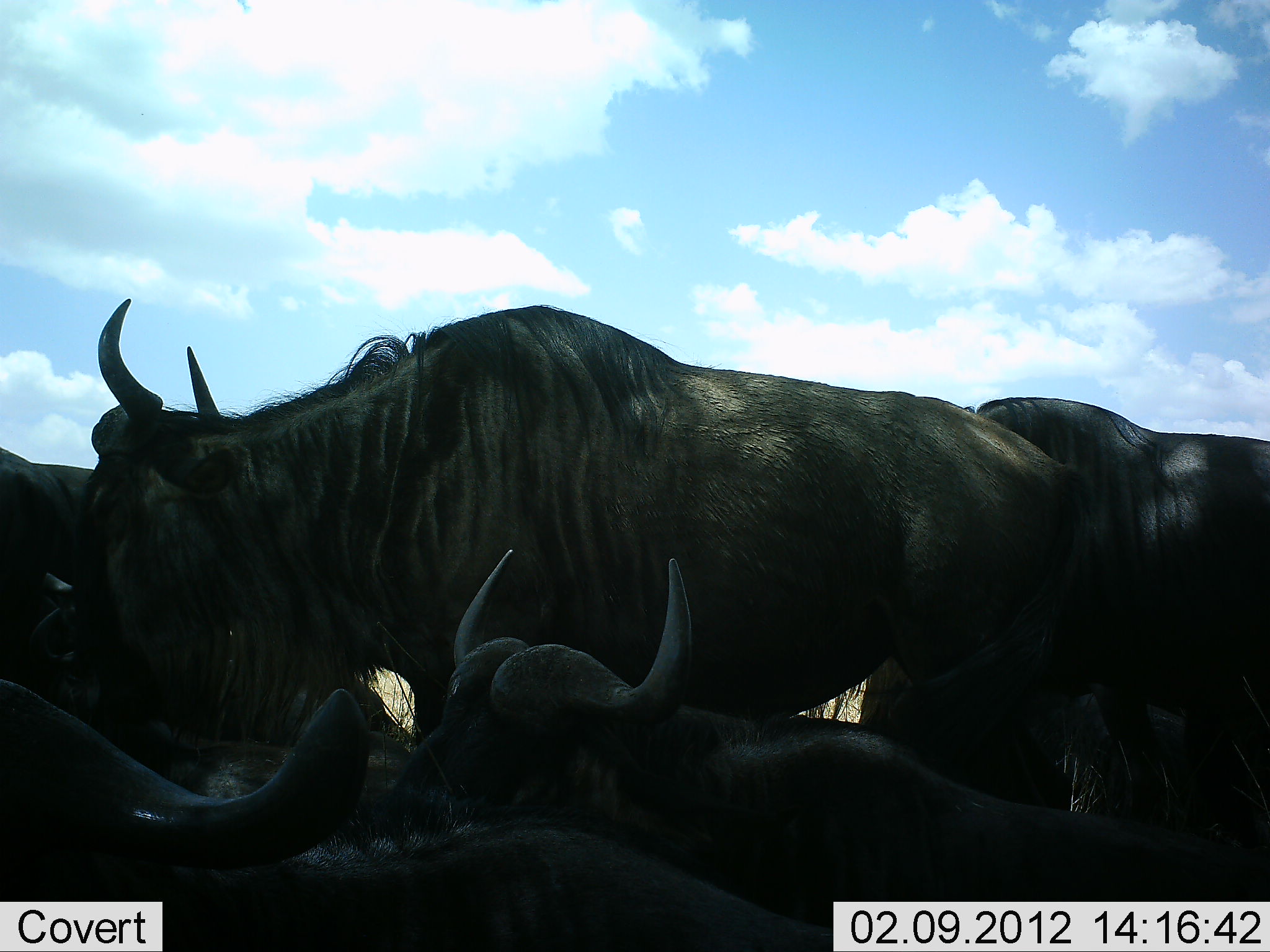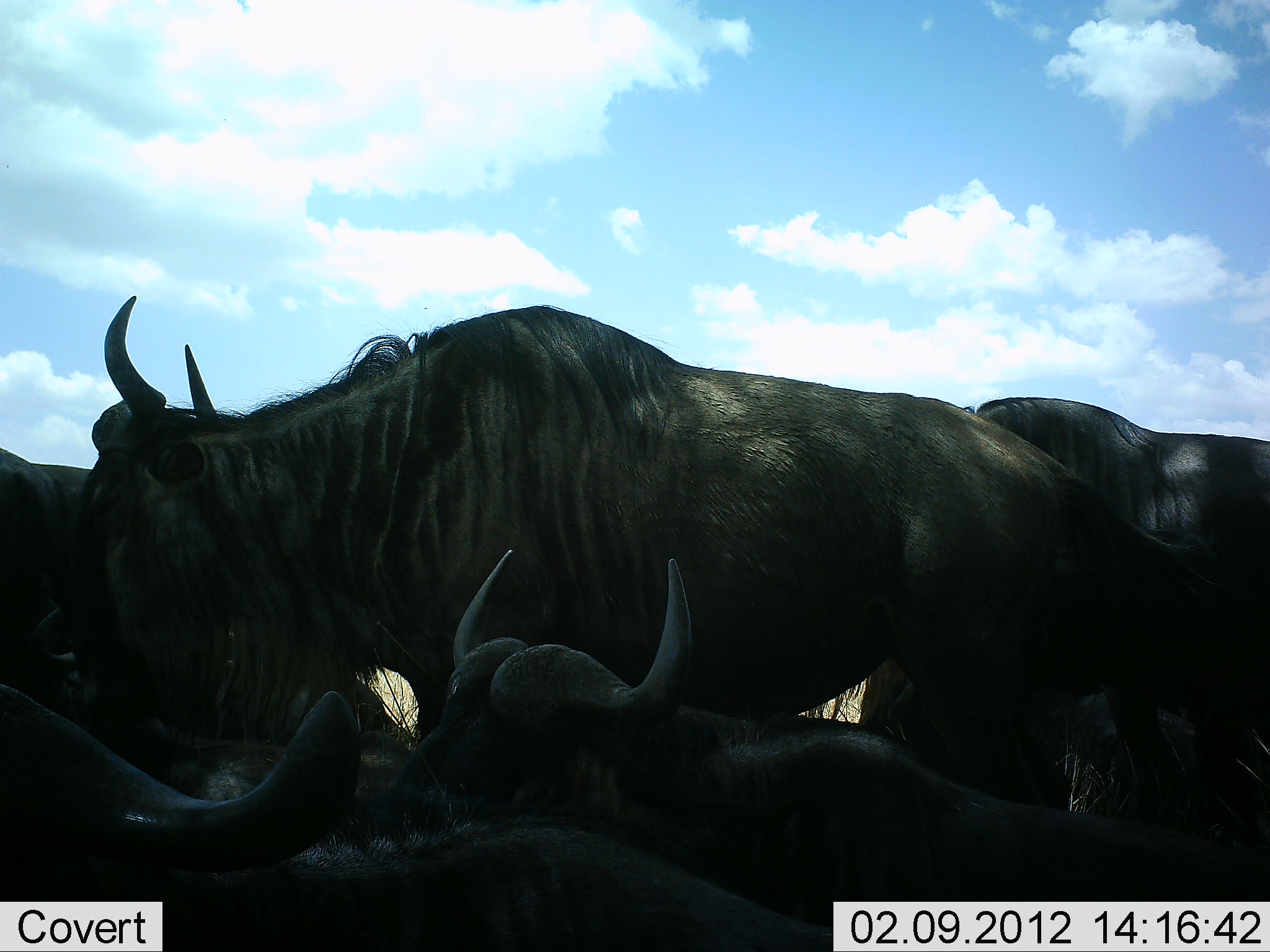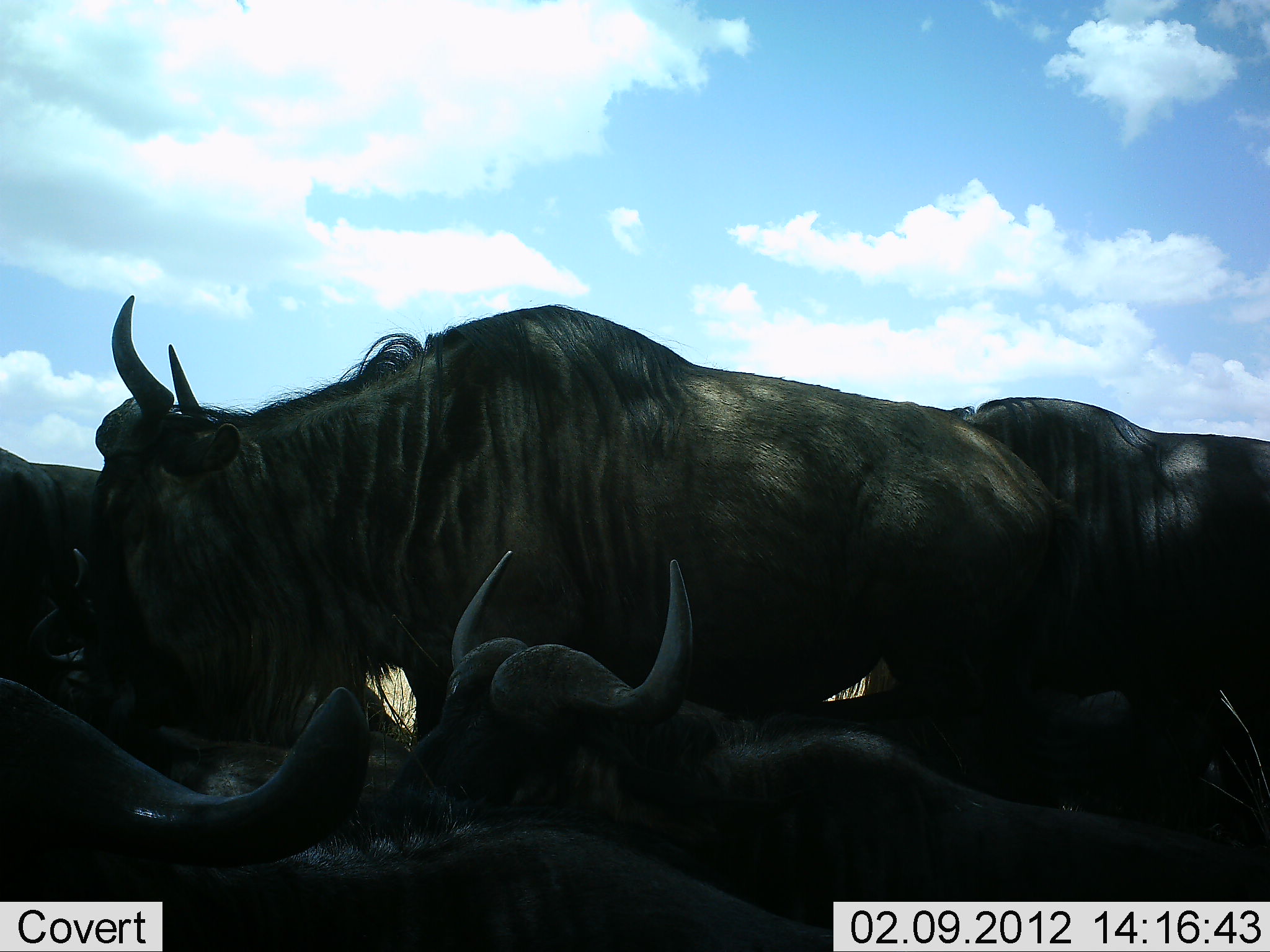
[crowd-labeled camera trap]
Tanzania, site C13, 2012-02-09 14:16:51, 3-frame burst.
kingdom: Animalia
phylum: Chordata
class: Mammalia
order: Artiodactyla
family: Bovidae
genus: Connochaetes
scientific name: Connochaetes taurinus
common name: blue wildebeest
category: wildebeest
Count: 5.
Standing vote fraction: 63%.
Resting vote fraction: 68%.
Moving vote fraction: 11%.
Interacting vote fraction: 5%.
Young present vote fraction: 0%.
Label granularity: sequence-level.